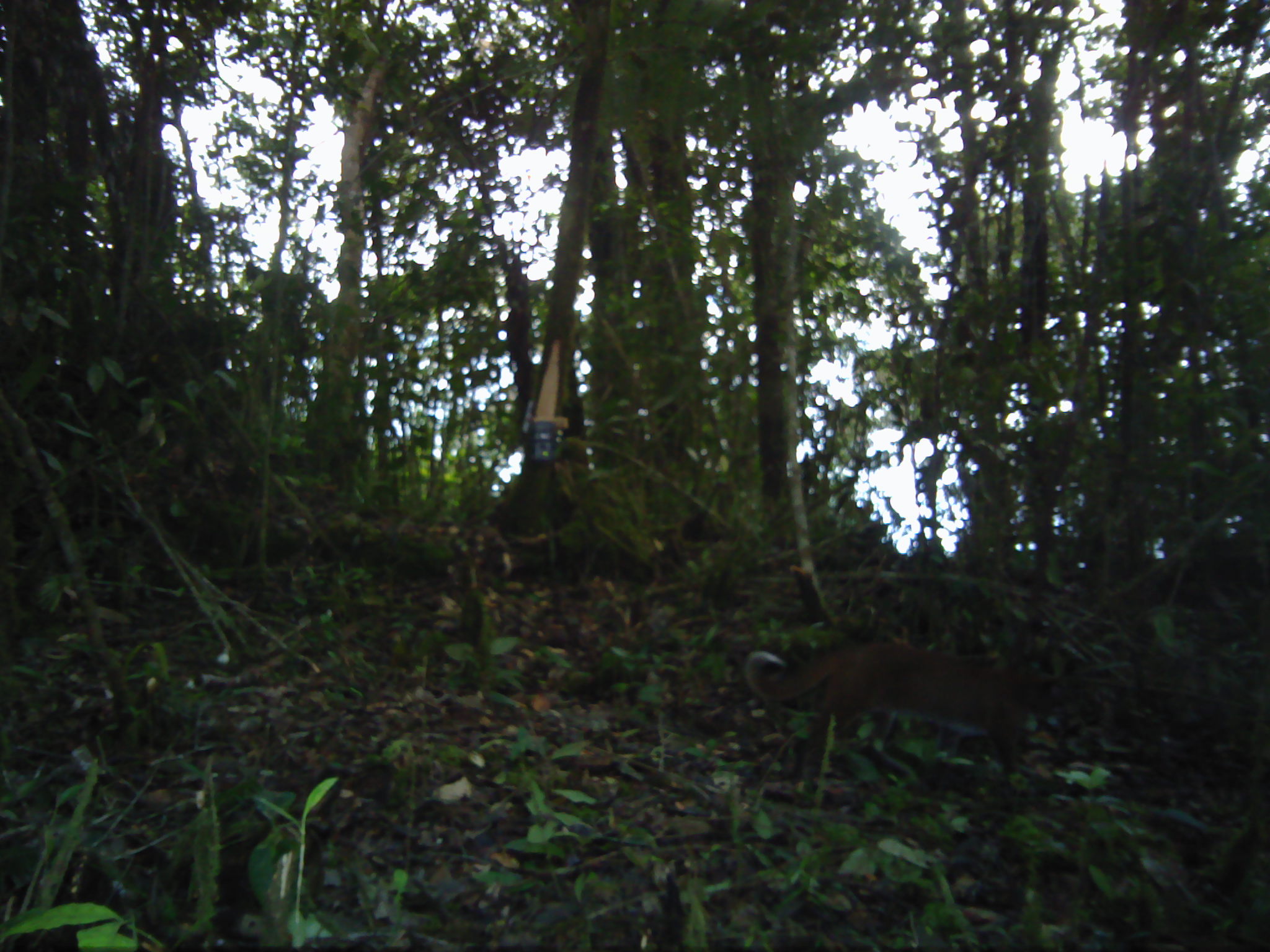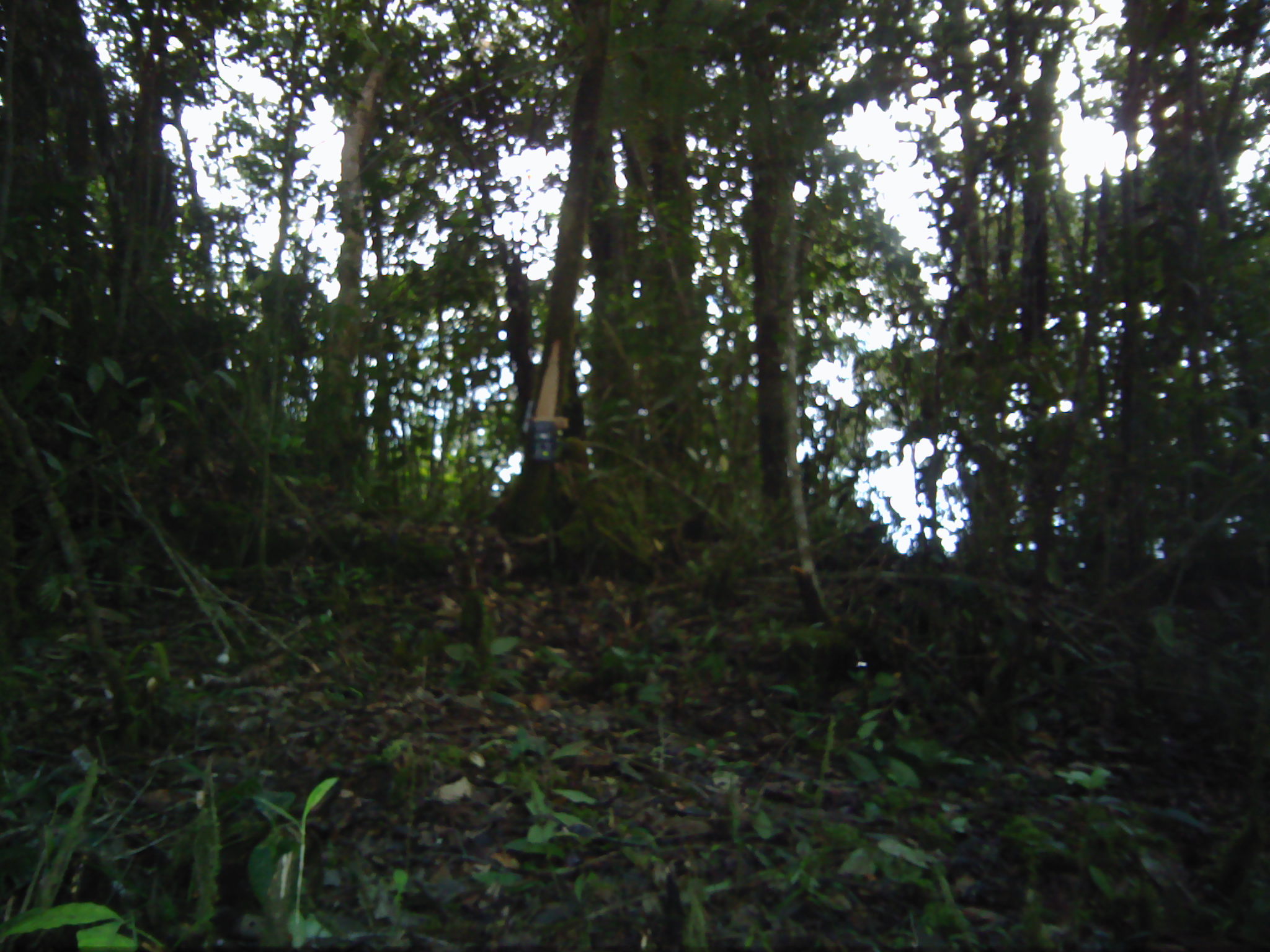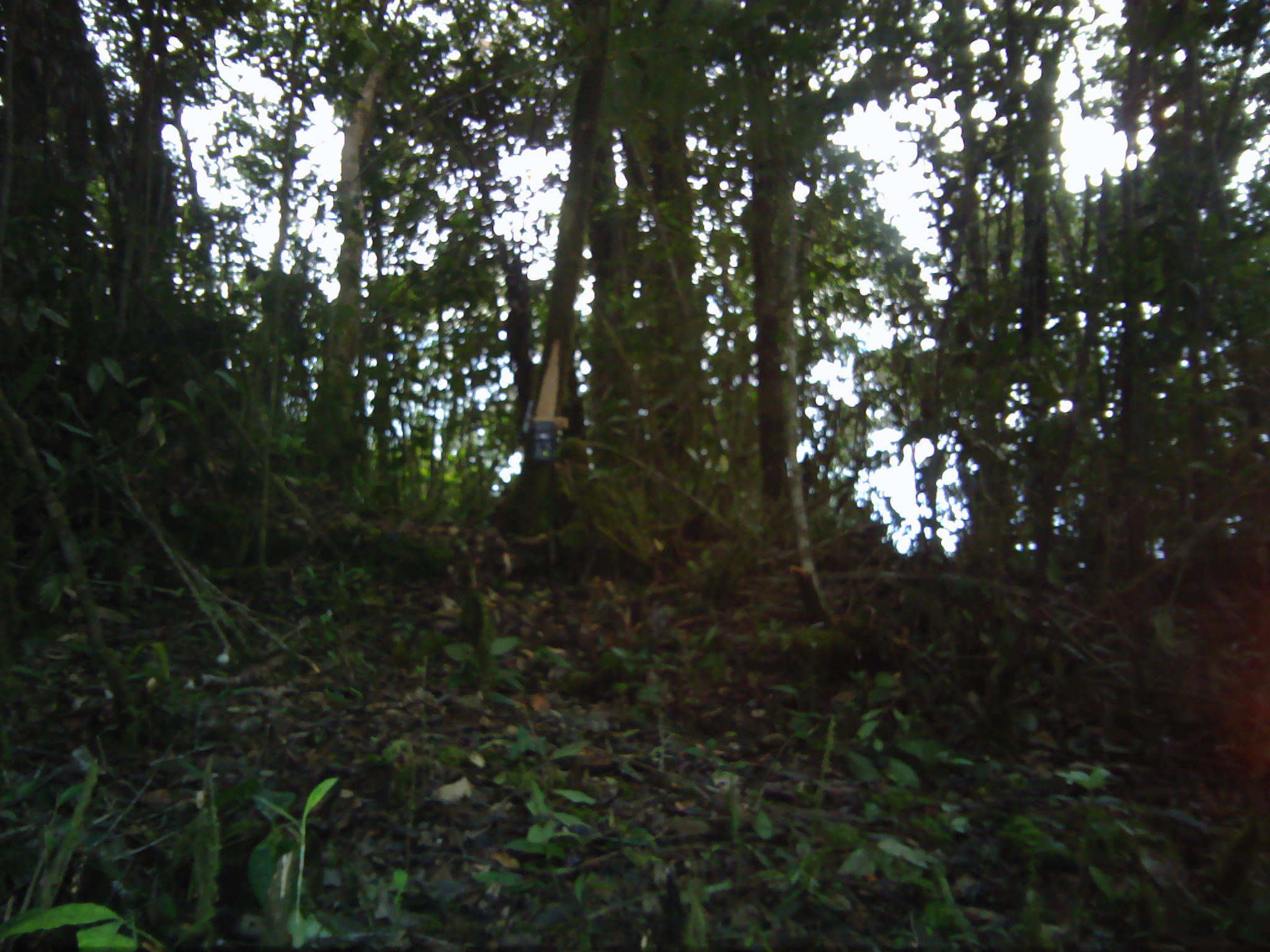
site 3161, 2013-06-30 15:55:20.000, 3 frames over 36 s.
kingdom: Animalia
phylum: Chordata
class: Mammalia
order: Carnivora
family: Felidae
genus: Catopuma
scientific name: Catopuma temminckii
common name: asian golden cat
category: pardofelis temminckii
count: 1